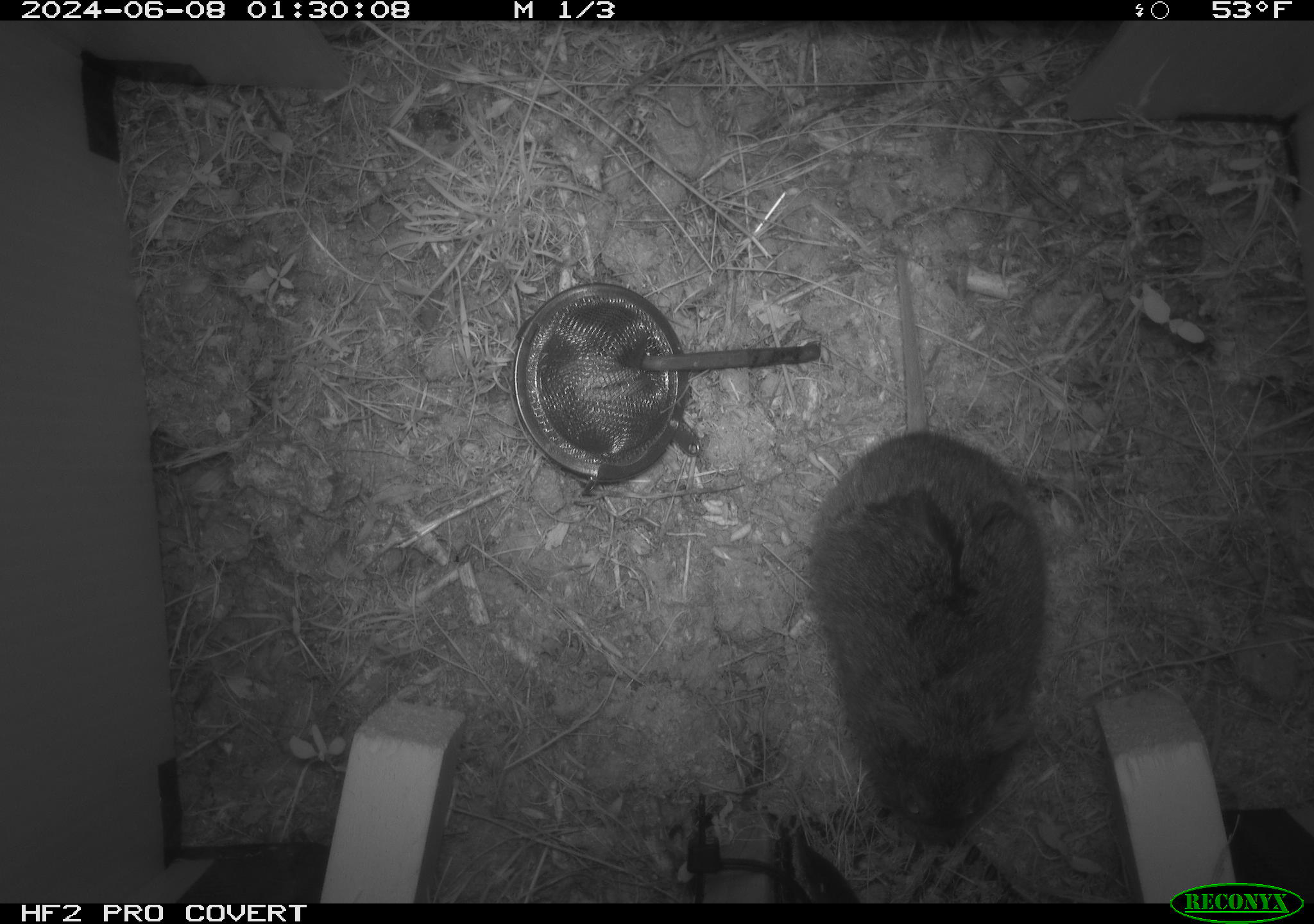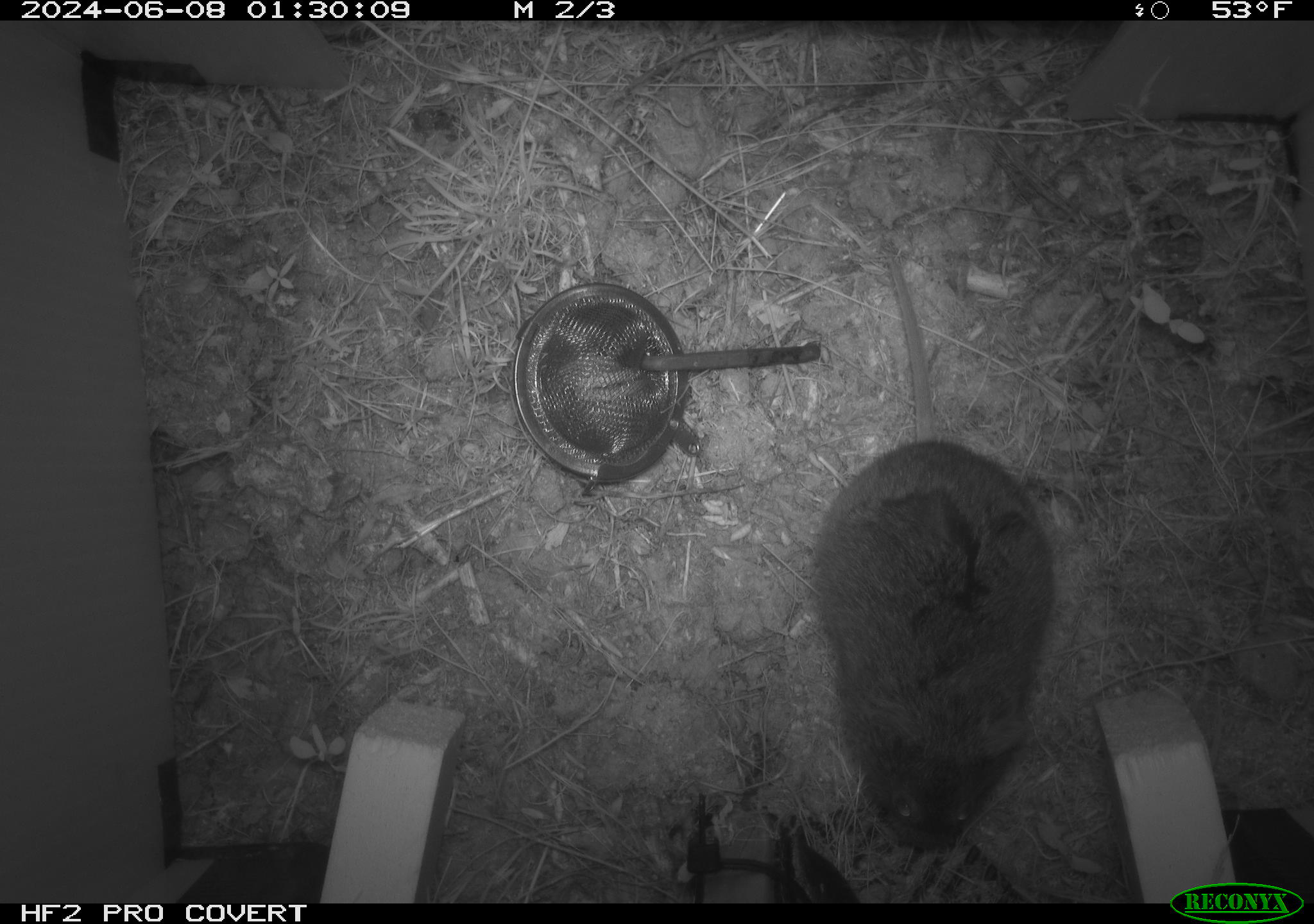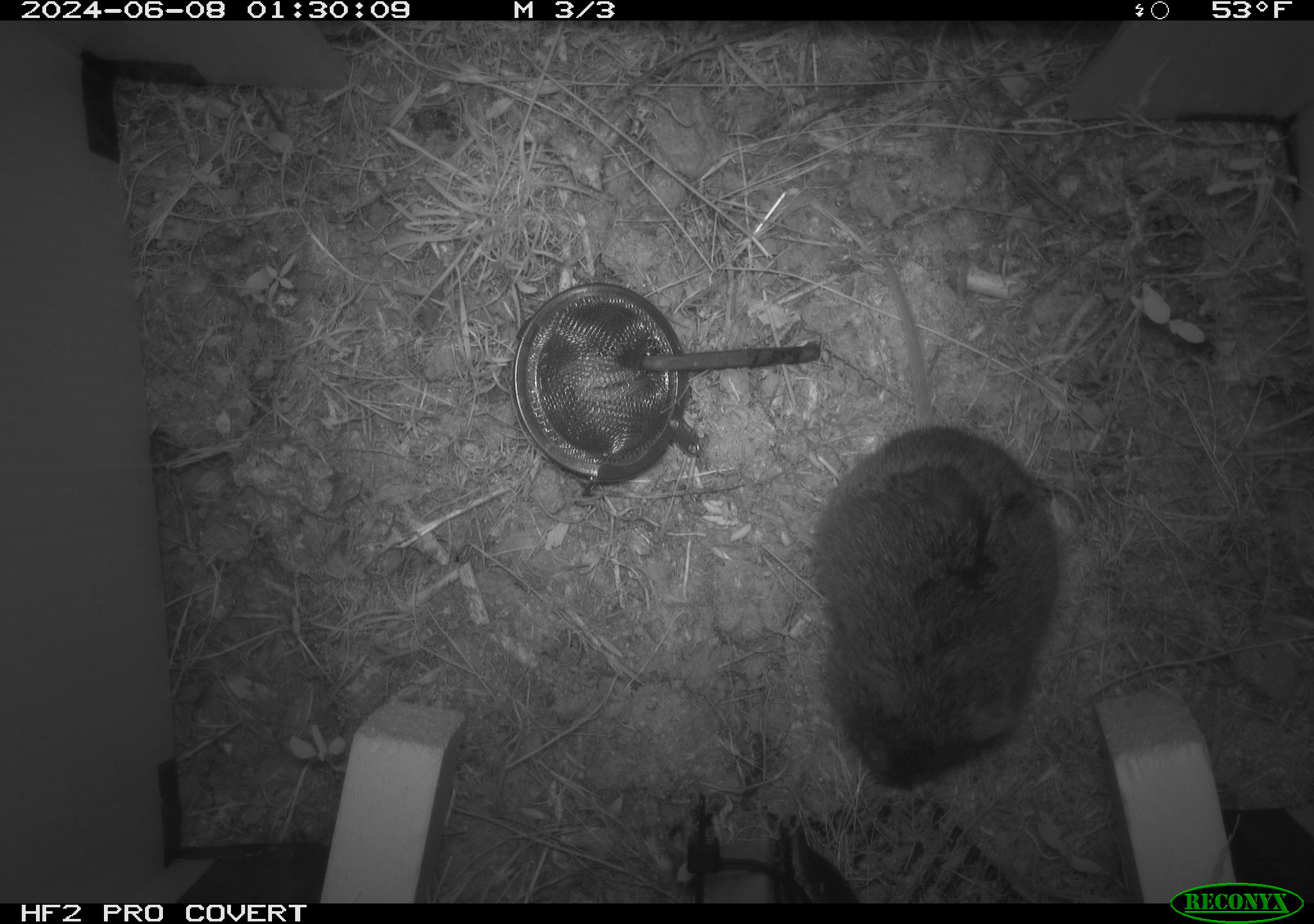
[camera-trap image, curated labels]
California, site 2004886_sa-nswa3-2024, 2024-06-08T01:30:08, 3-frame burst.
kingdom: Animalia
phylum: Chordata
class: Mammalia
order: Rodentia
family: Cricetidae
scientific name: Arvicolinae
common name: voles, lemmings, and muskrats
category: arvicolinae subfamily